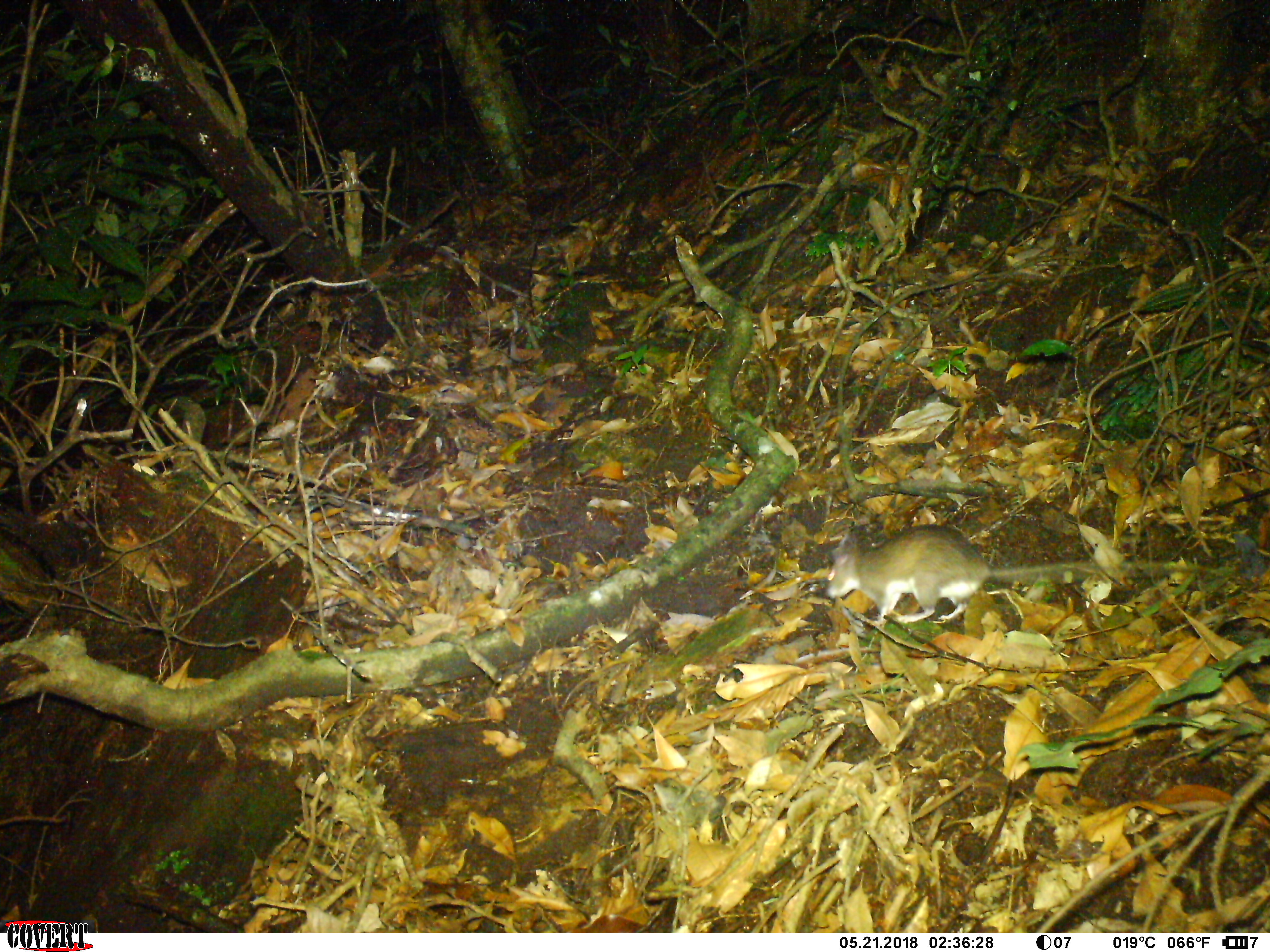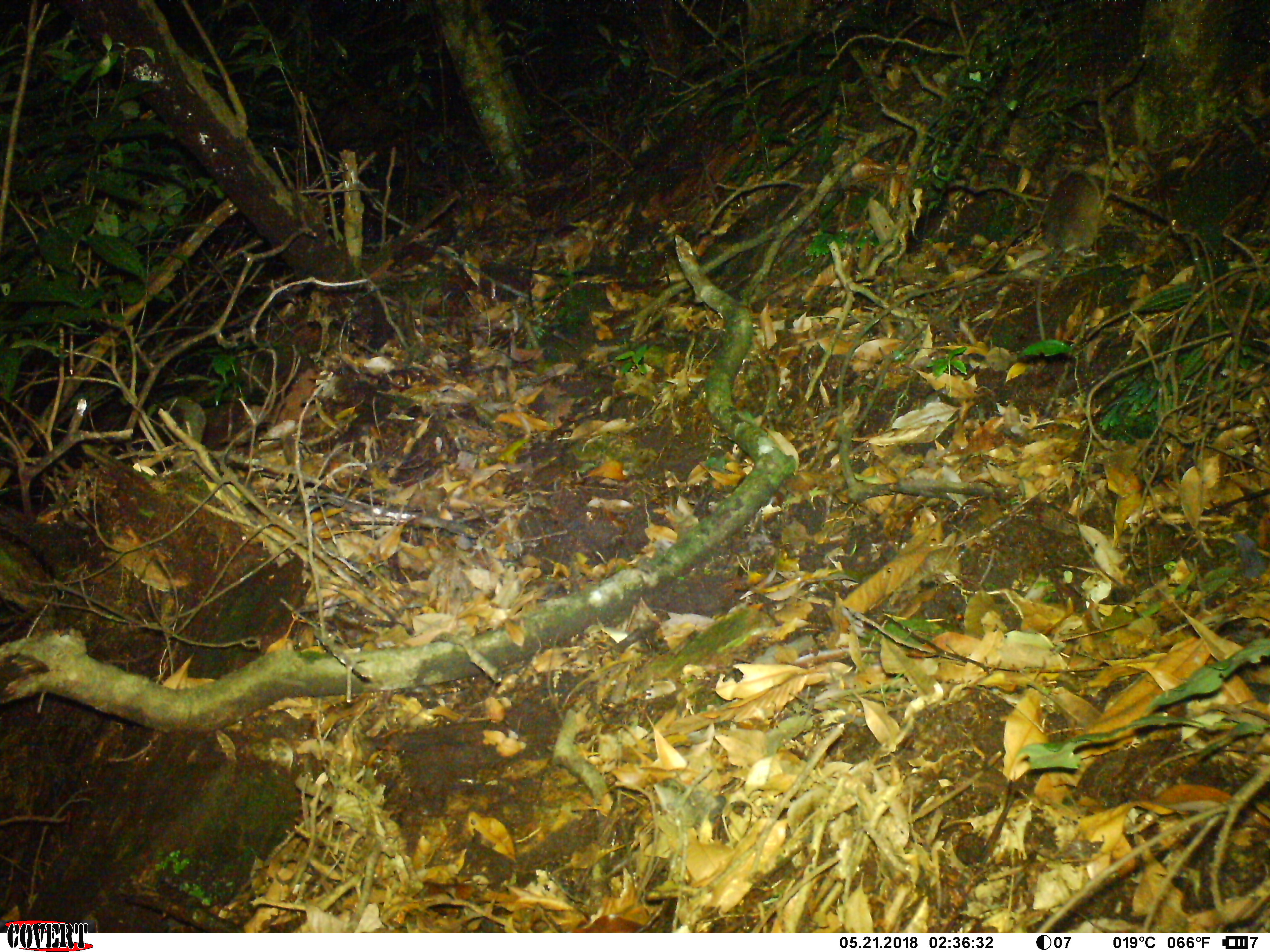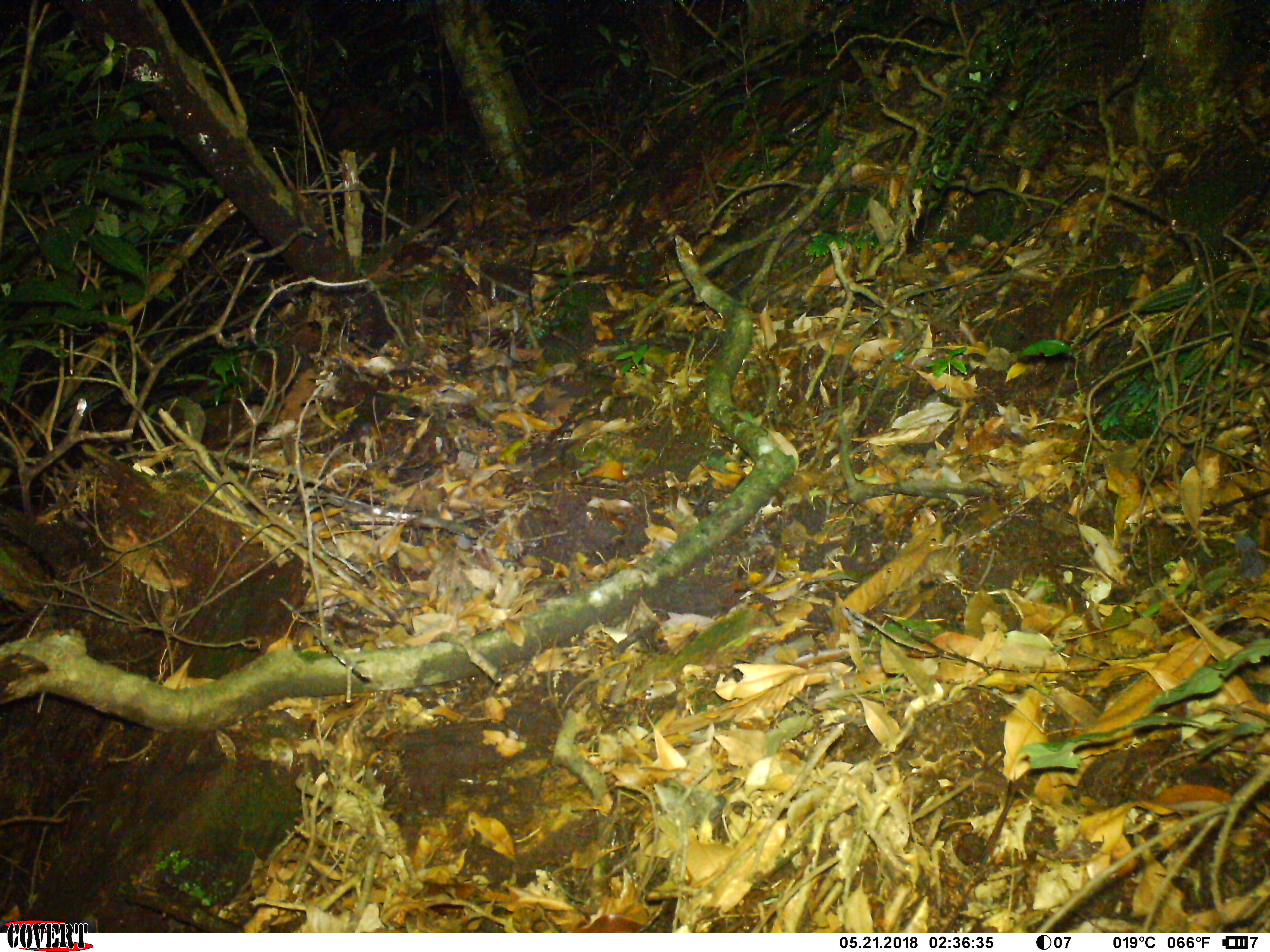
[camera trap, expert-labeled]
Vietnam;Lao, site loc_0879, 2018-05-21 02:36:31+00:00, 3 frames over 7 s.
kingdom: Animalia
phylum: Chordata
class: Mammalia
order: Rodentia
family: Muridae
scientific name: Muridae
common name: old-world mice and rats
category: unidentified murid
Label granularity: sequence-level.